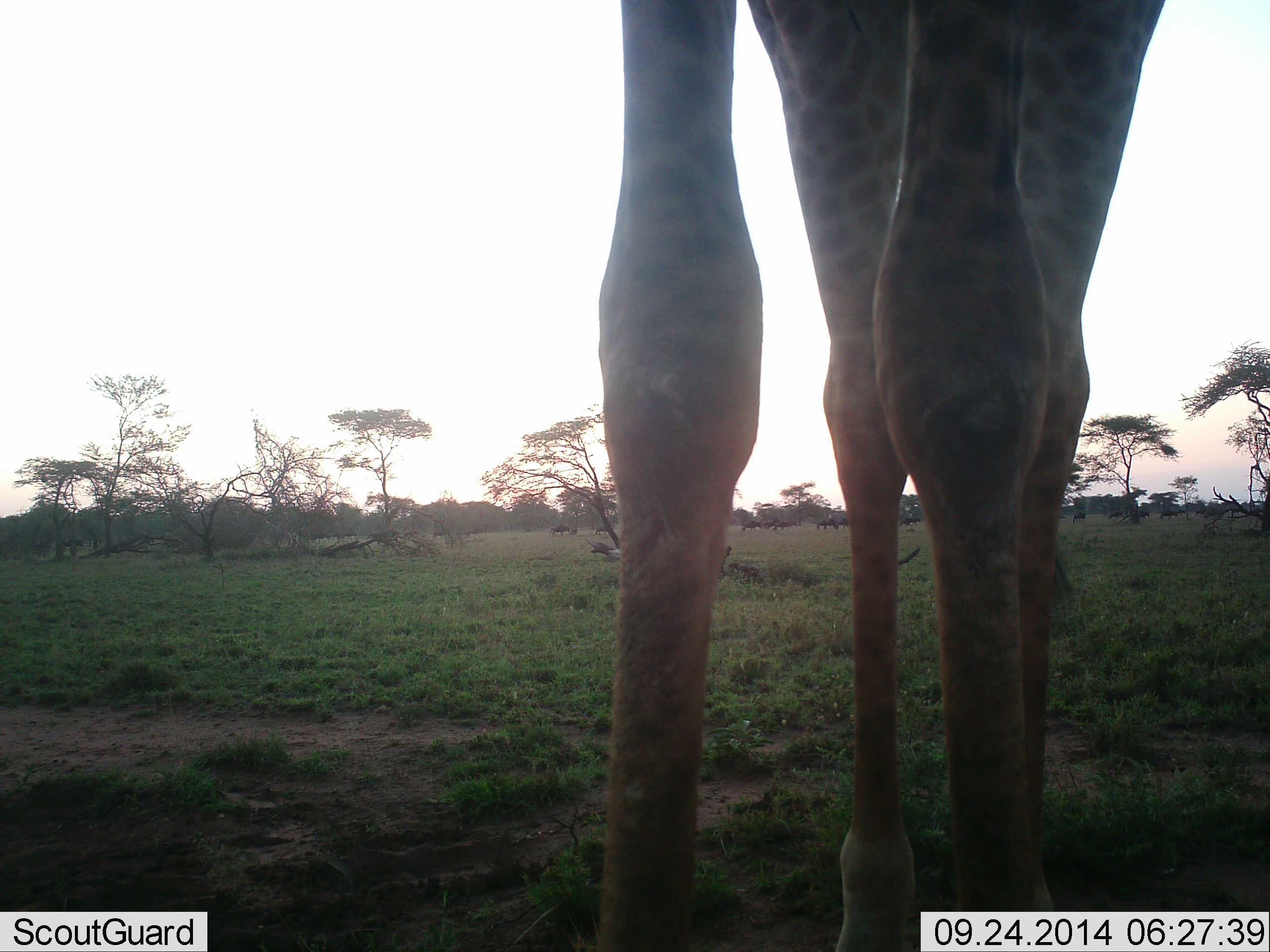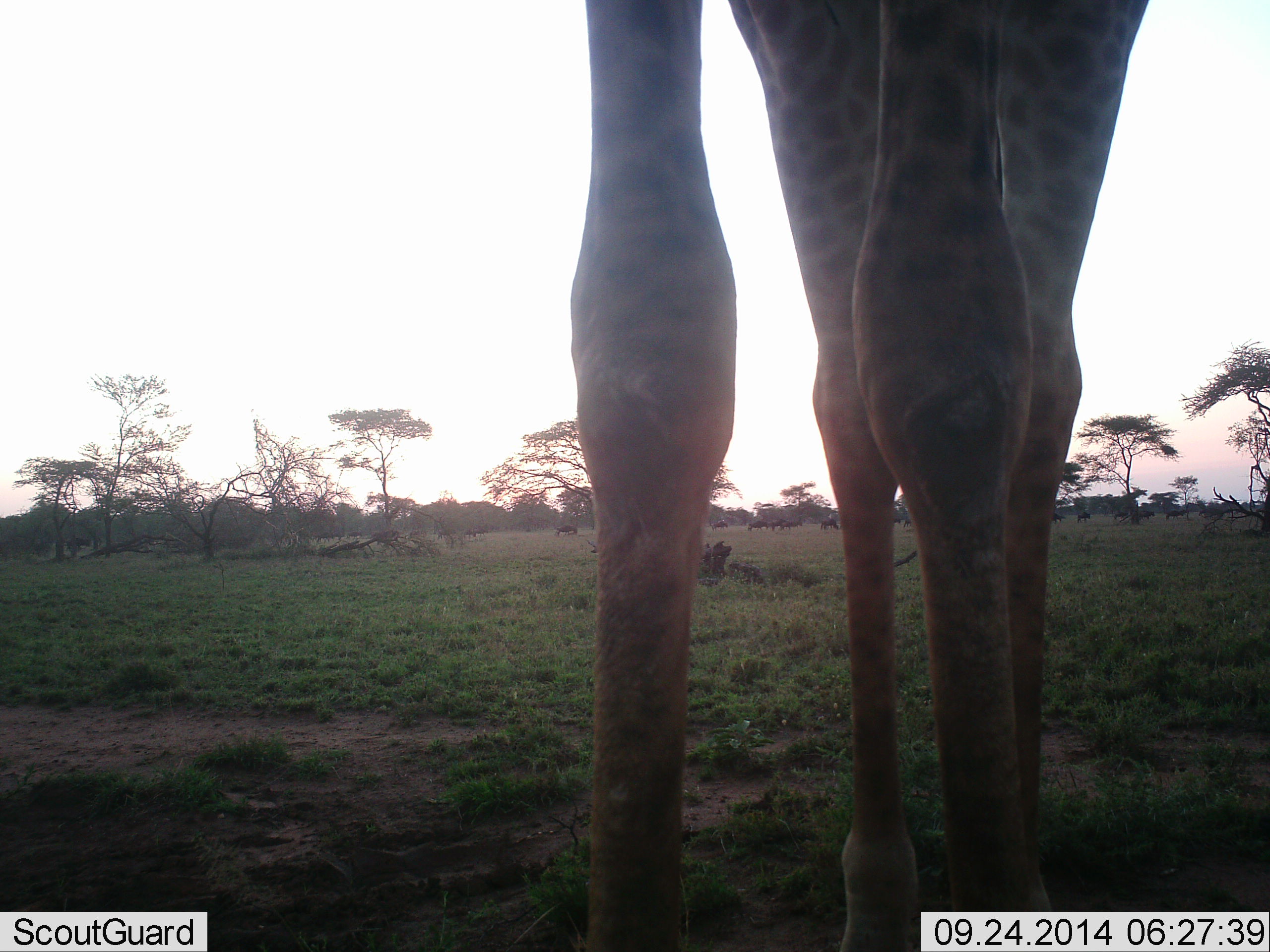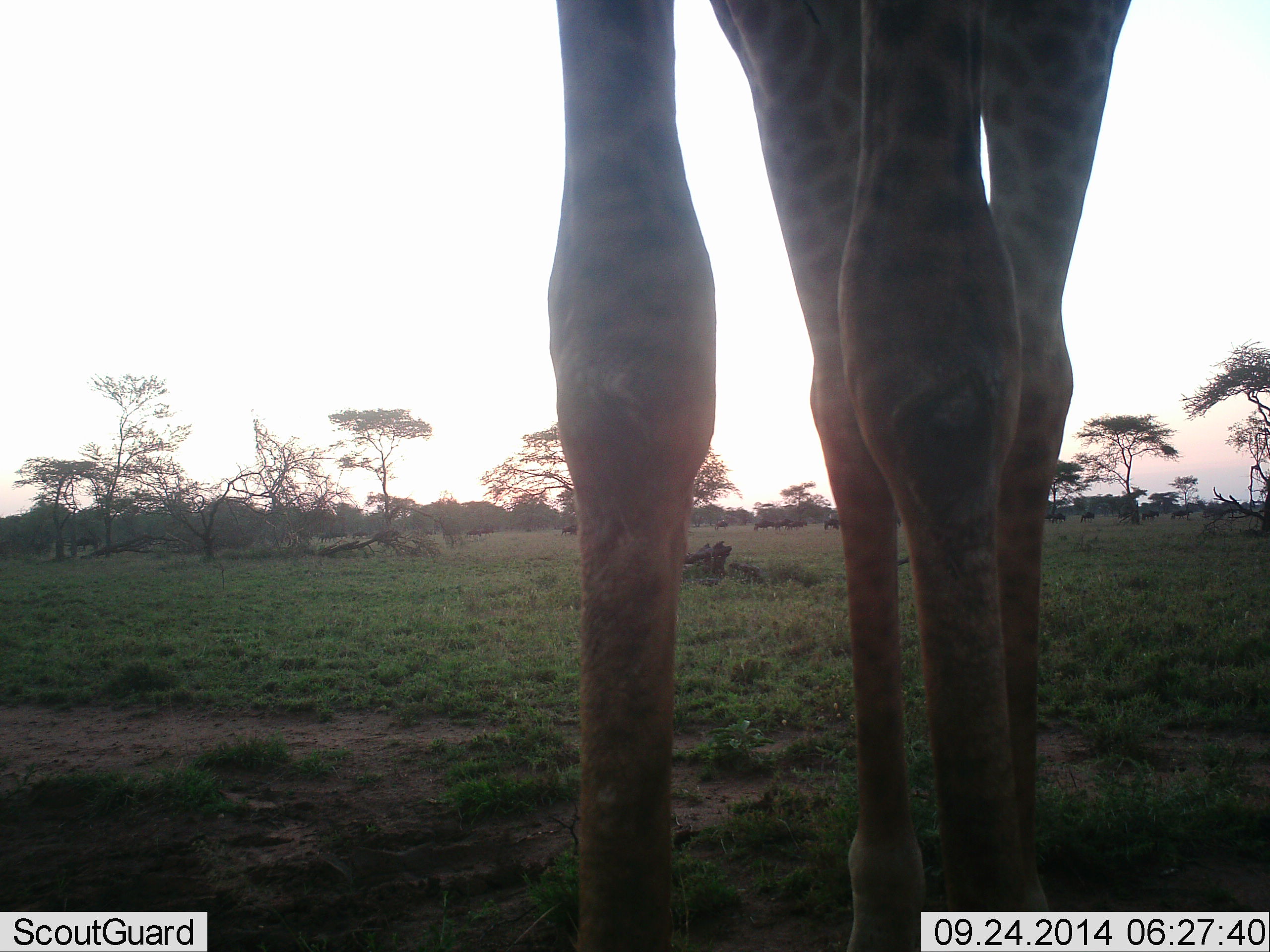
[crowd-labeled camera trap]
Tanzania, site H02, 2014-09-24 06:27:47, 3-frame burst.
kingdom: Animalia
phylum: Chordata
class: Mammalia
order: Artiodactyla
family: Giraffidae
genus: Giraffa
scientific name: Giraffa camelopardalis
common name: giraffe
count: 1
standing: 100%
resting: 0%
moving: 0%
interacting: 0%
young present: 0%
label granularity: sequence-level